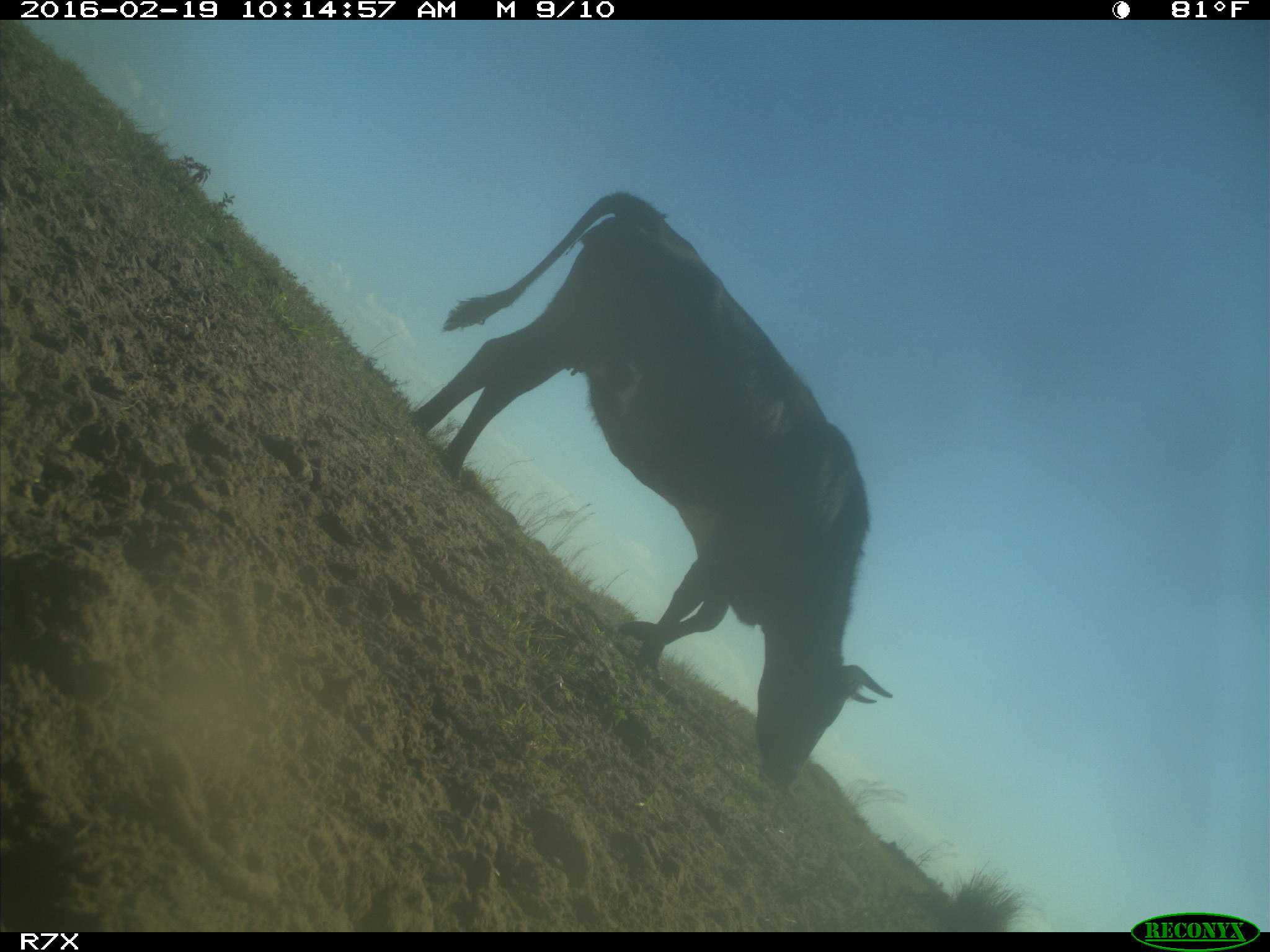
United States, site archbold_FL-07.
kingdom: Animalia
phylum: Chordata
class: Mammalia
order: Artiodactyla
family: Bovidae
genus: Bos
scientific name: Bos taurus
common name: domestic cow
Bos taurus (domestic cow).